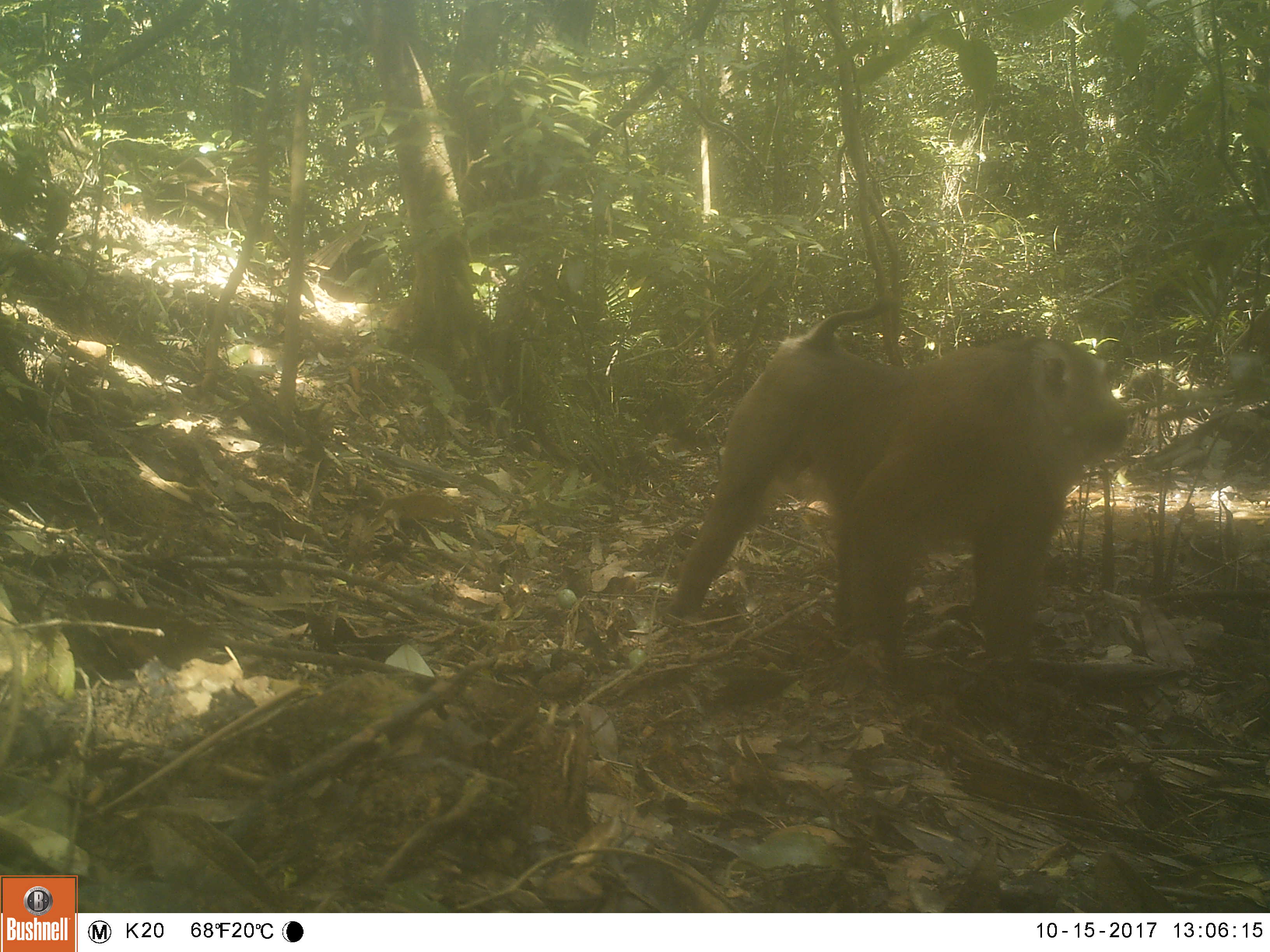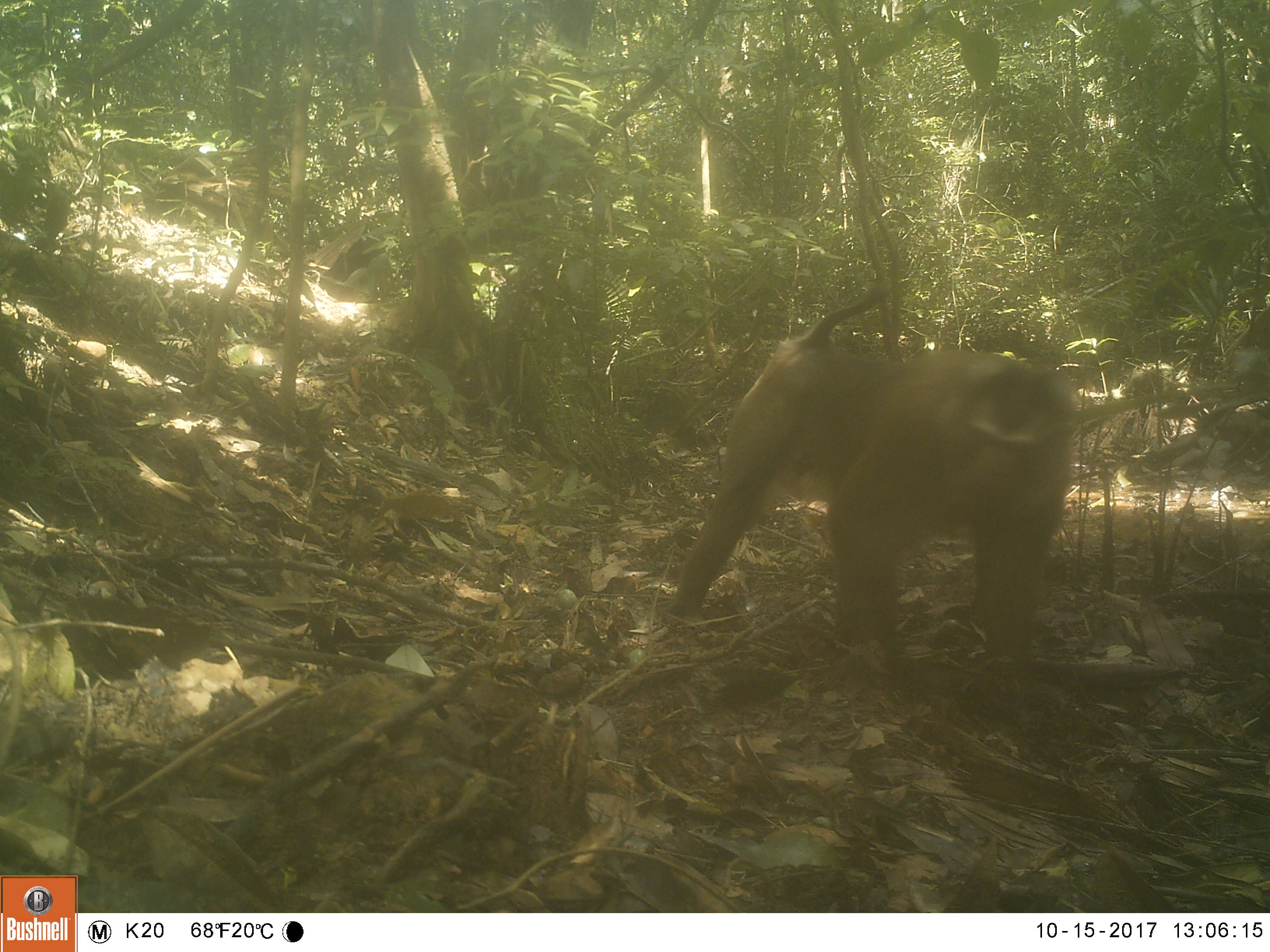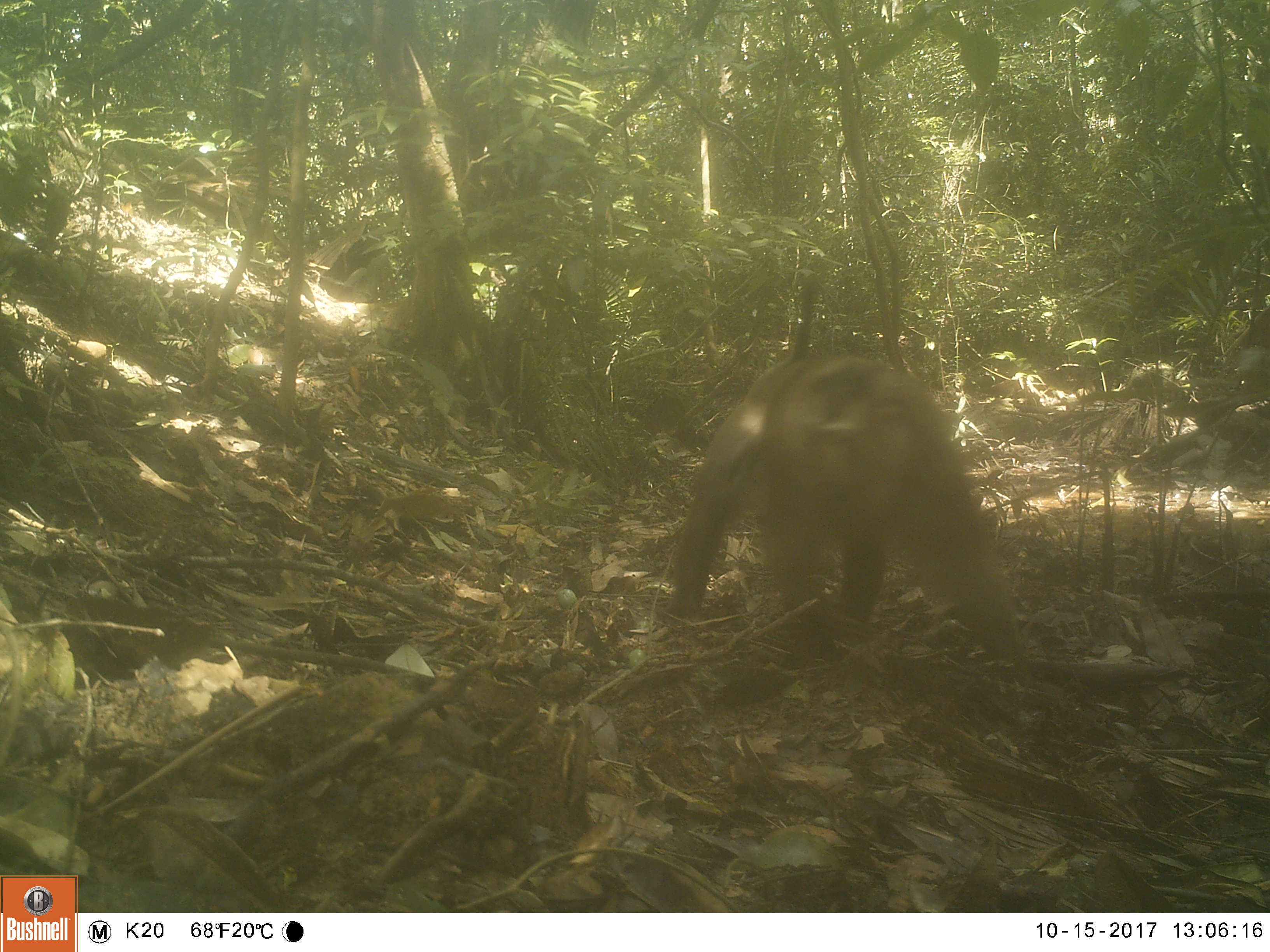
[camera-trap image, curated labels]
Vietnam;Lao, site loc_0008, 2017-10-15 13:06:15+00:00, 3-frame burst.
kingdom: Animalia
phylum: Chordata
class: Mammalia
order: Primates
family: Cercopithecidae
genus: Macaca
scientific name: Macaca nemestrina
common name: pig-tailed macaque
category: pig tailed macaque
Pig tailed macaque (pig-tailed macaque) (Macaca nemestrina). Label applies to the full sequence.